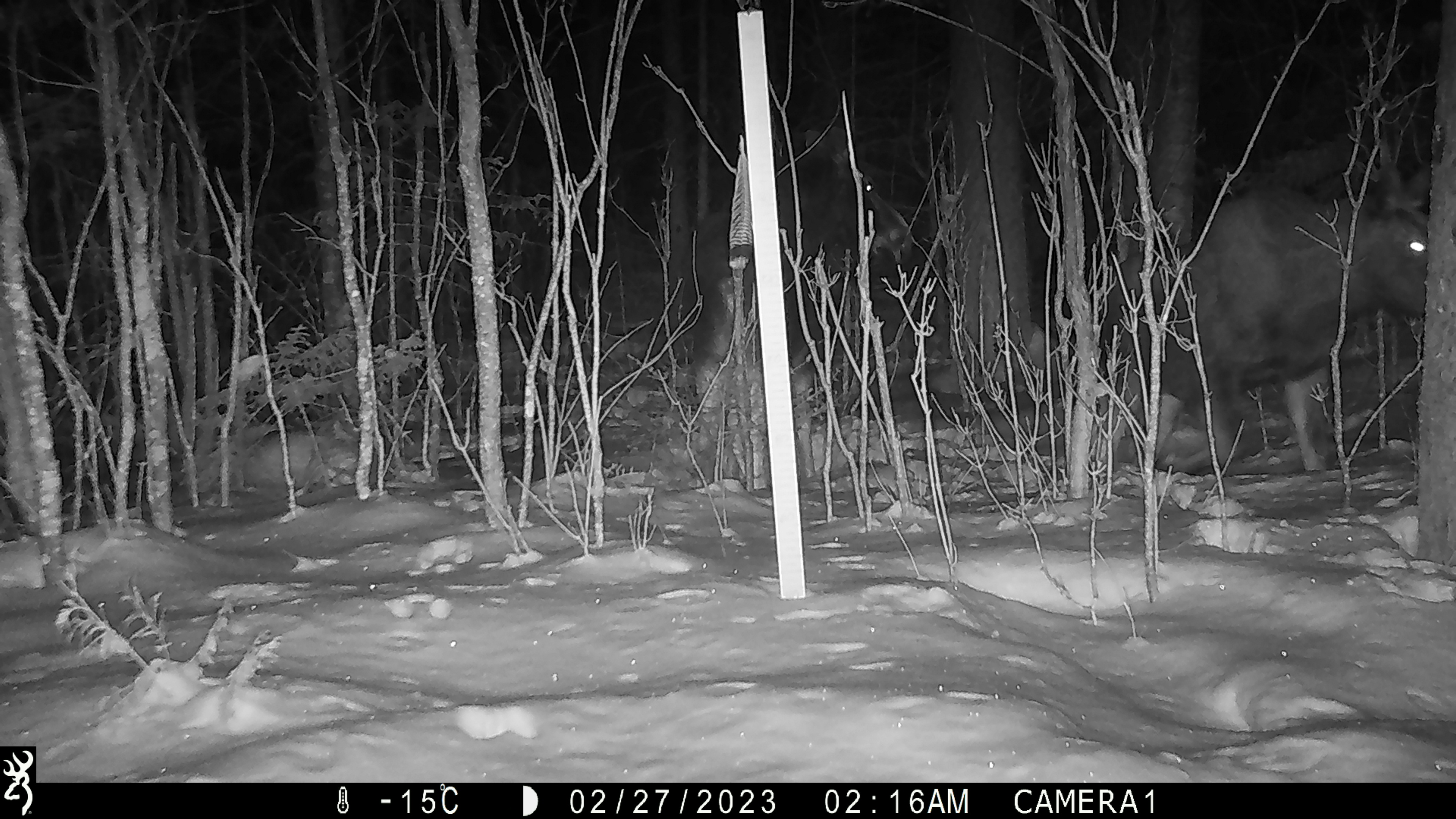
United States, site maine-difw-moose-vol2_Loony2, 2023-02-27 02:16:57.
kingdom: Animalia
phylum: Chordata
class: Mammalia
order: Artiodactyla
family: Cervidae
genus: Alces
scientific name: Alces alces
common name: moose